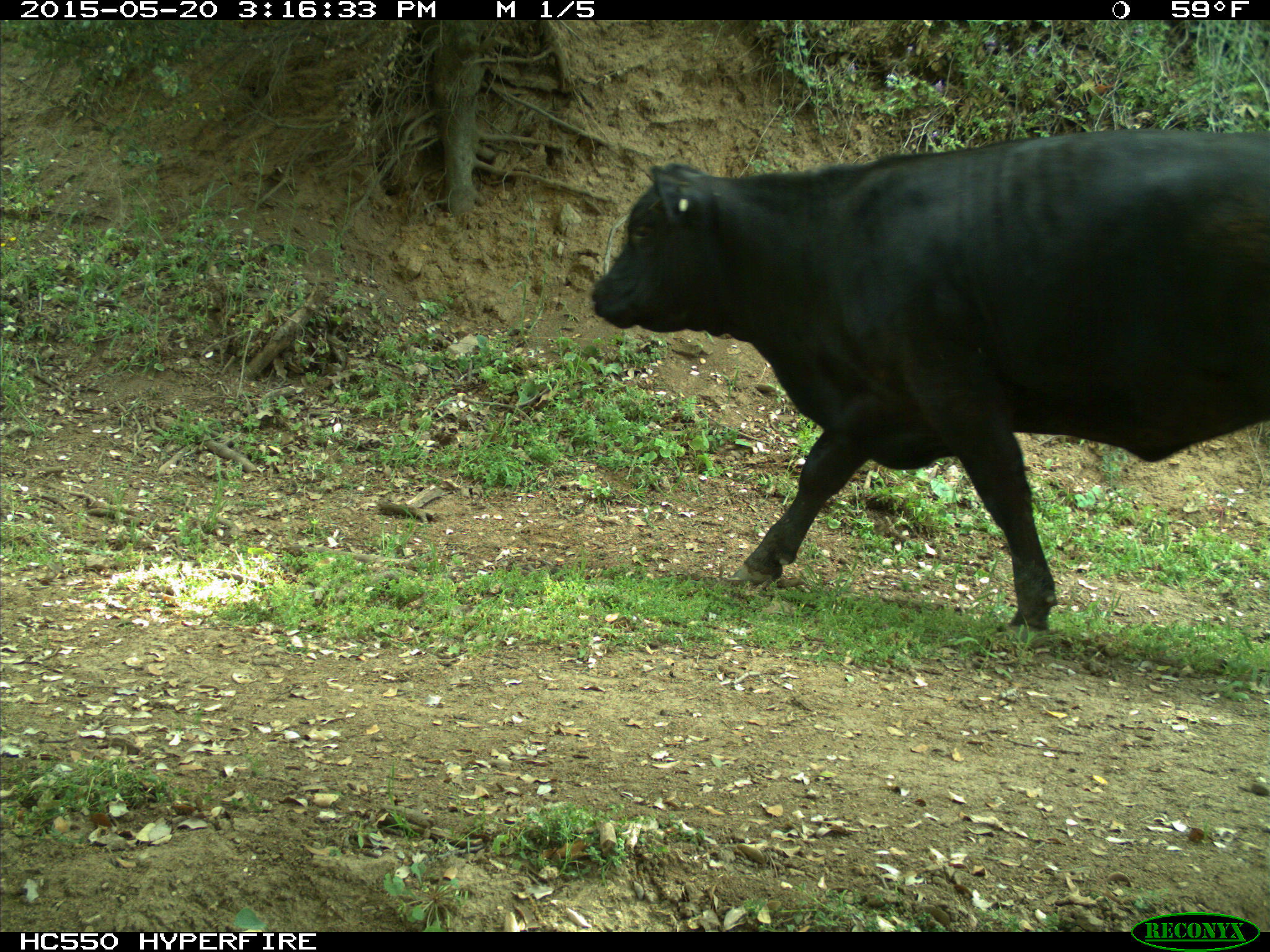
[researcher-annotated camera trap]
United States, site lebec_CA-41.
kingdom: Animalia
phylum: Chordata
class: Mammalia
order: Artiodactyla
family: Bovidae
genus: Bos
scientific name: Bos taurus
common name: domestic cow